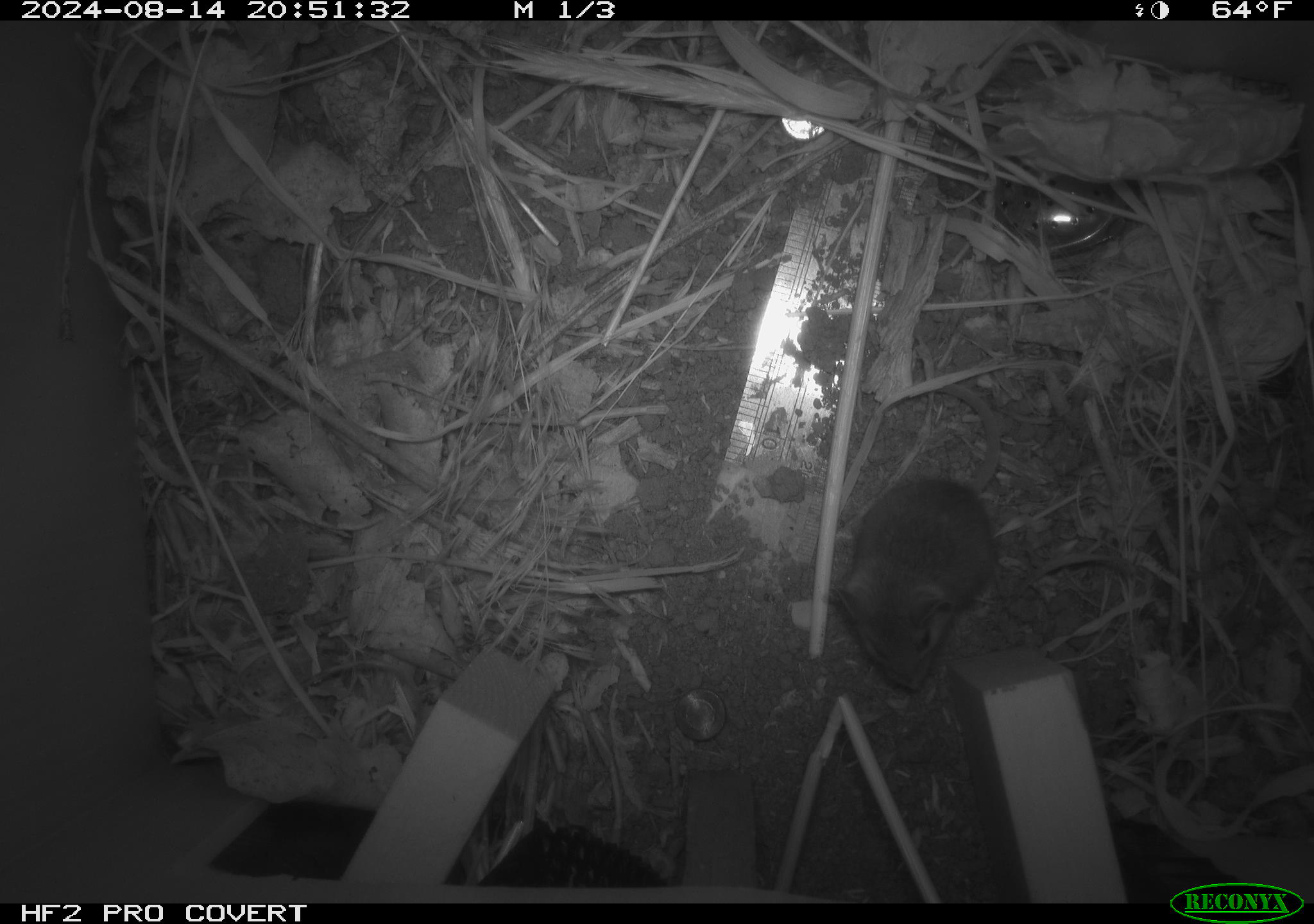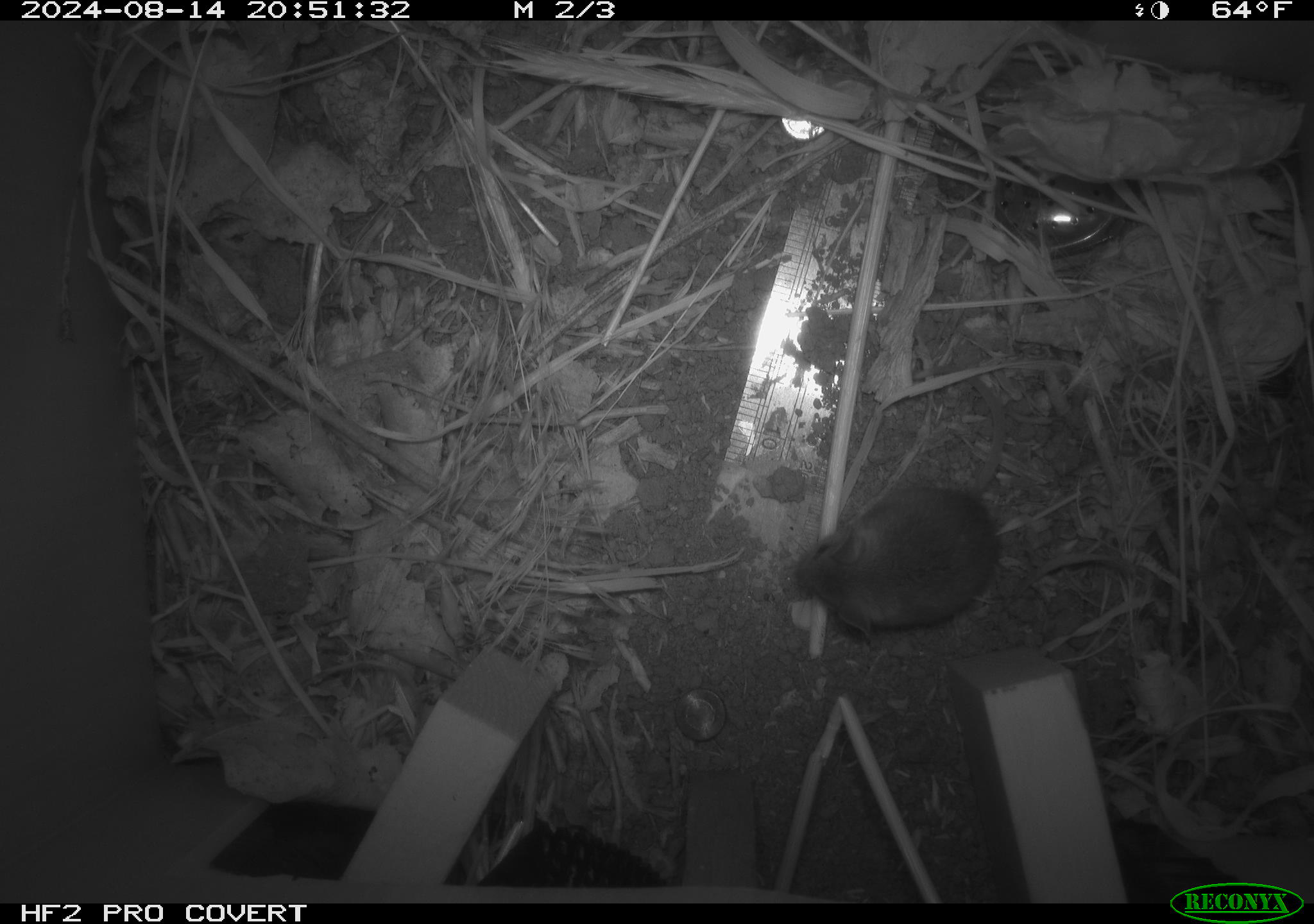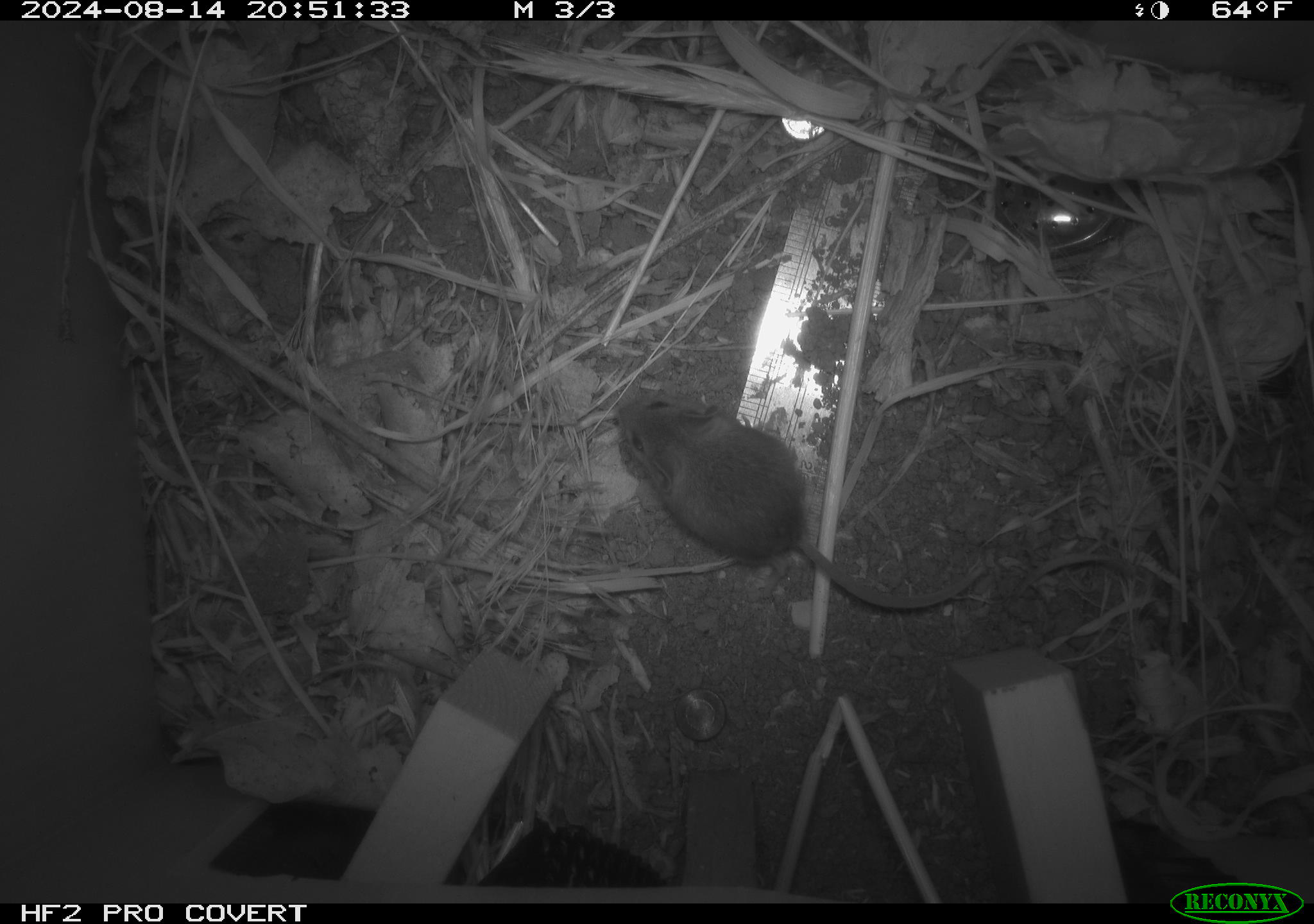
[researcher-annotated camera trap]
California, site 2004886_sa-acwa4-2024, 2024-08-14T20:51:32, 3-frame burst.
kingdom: Animalia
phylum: Chordata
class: Mammalia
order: Rodentia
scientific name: Rodentia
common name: mouse species